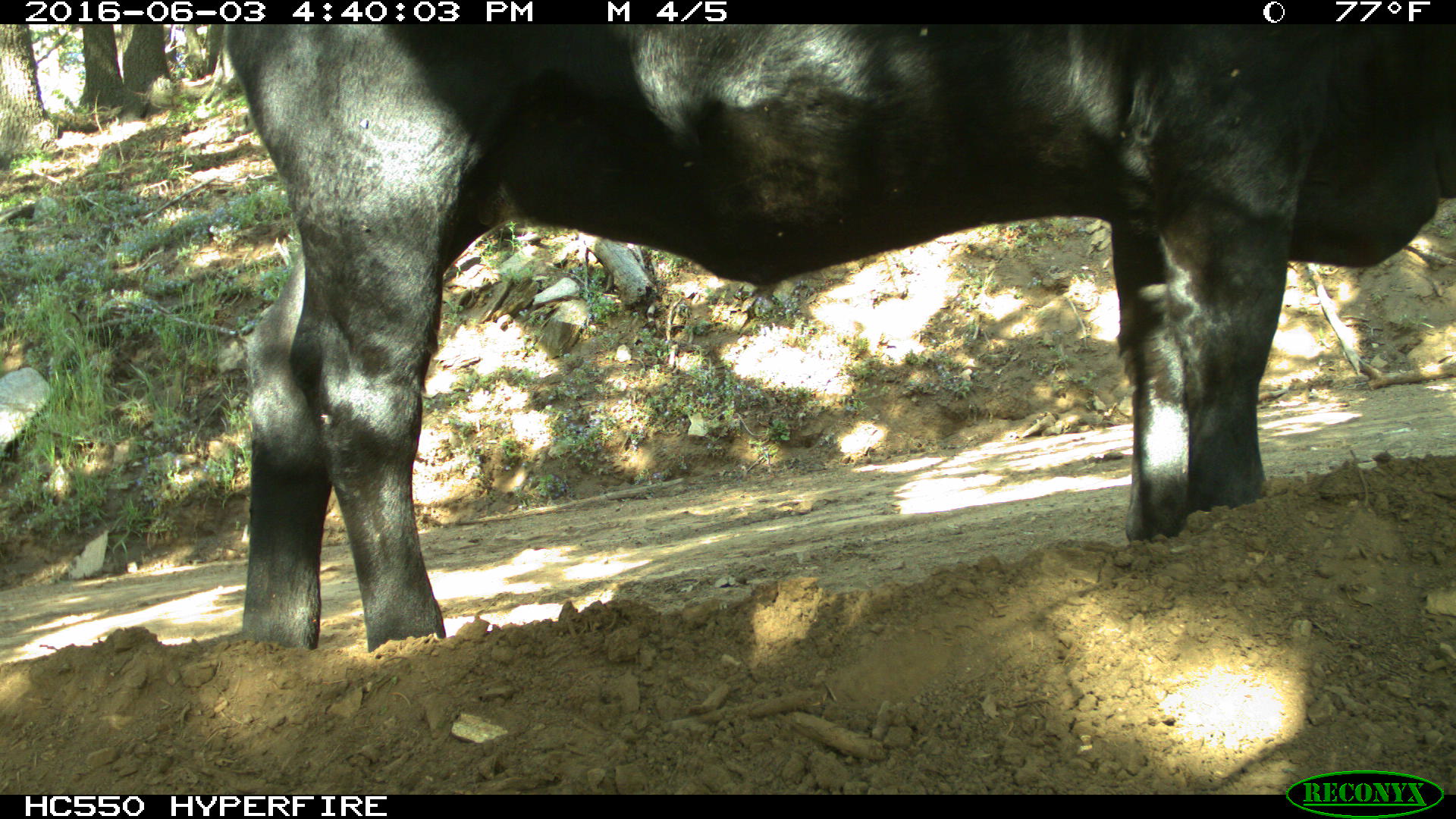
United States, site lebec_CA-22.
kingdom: Animalia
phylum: Chordata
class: Mammalia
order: Artiodactyla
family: Bovidae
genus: Bos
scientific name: Bos taurus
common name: domestic cow